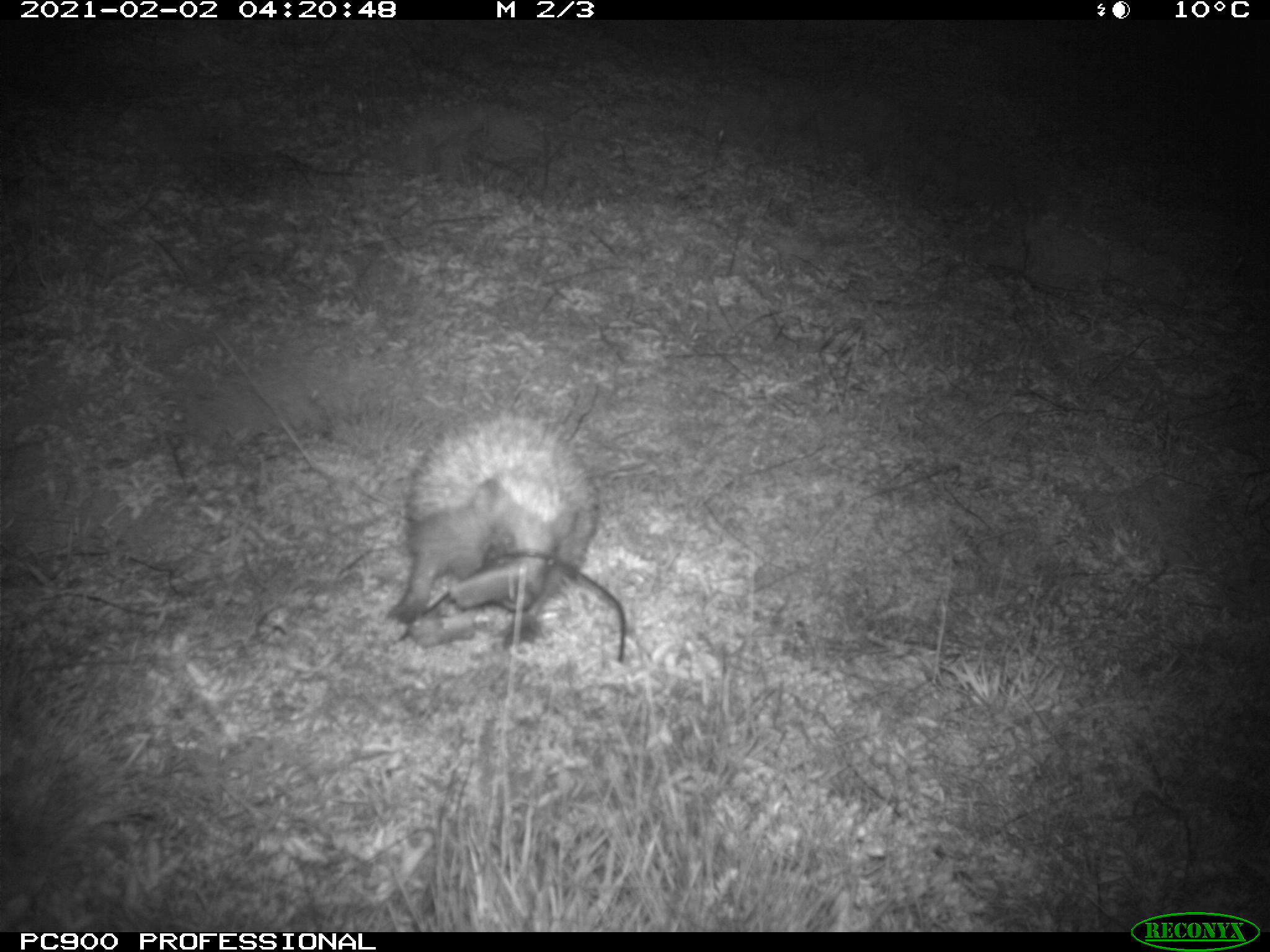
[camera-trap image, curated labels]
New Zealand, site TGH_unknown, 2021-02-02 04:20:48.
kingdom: Animalia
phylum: Chordata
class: Mammalia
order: Eulipotyphla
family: Erinaceidae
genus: Erinaceus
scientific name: Erinaceus europaeus europaeus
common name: european hedgehog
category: hedgehog